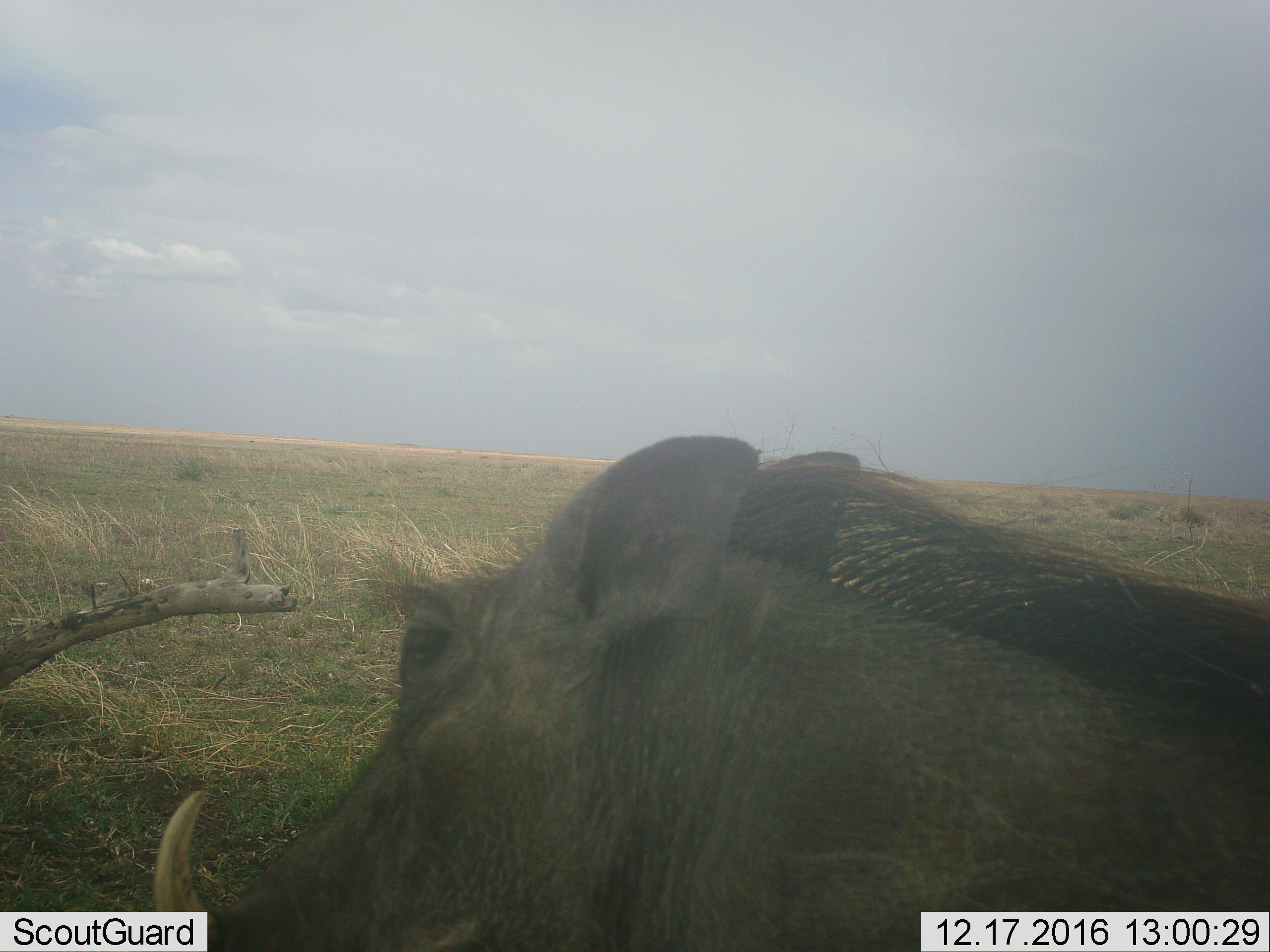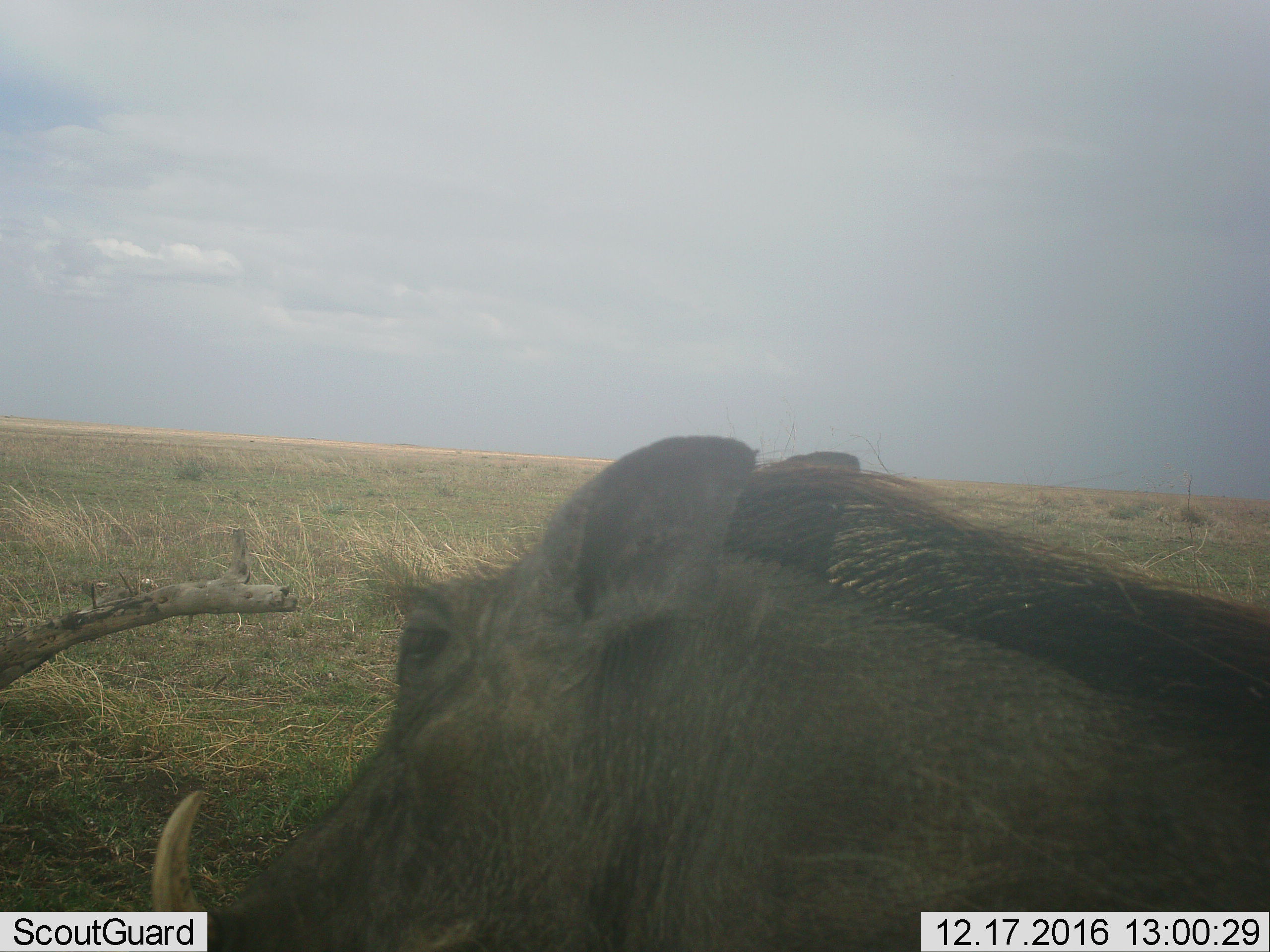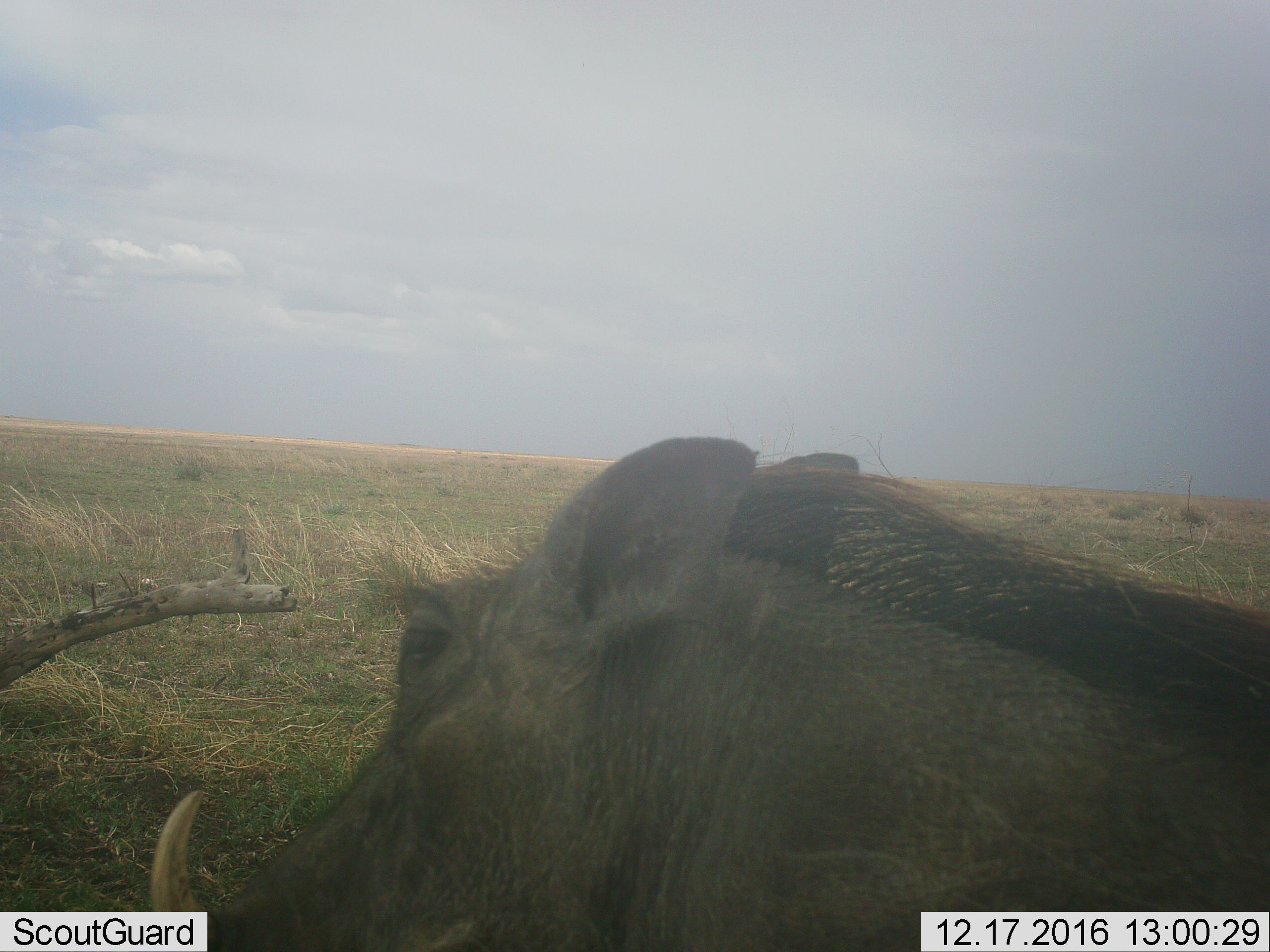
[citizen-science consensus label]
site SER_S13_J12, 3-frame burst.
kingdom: Animalia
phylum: Chordata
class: Mammalia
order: Artiodactyla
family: Suidae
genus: Phacochoerus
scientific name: Phacochoerus africanus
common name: warthog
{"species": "warthog (Phacochoerus africanus)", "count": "1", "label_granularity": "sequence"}